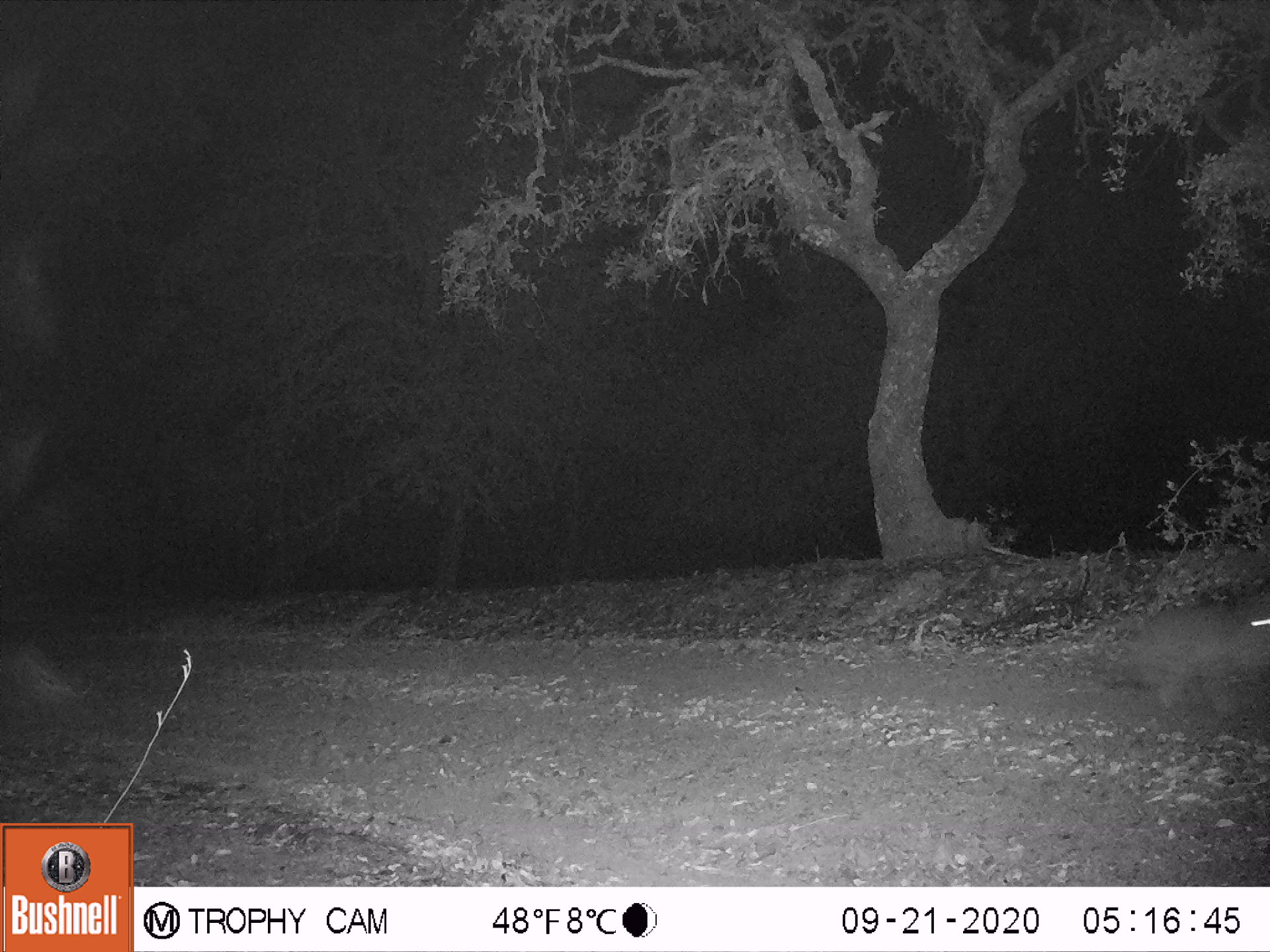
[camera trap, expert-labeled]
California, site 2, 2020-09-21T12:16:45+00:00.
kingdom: Animalia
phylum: Chordata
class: Mammalia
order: Carnivora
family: Canidae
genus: Urocyon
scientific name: Urocyon cinereoargenteus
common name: gray fox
Gray fox (Urocyon cinereoargenteus).